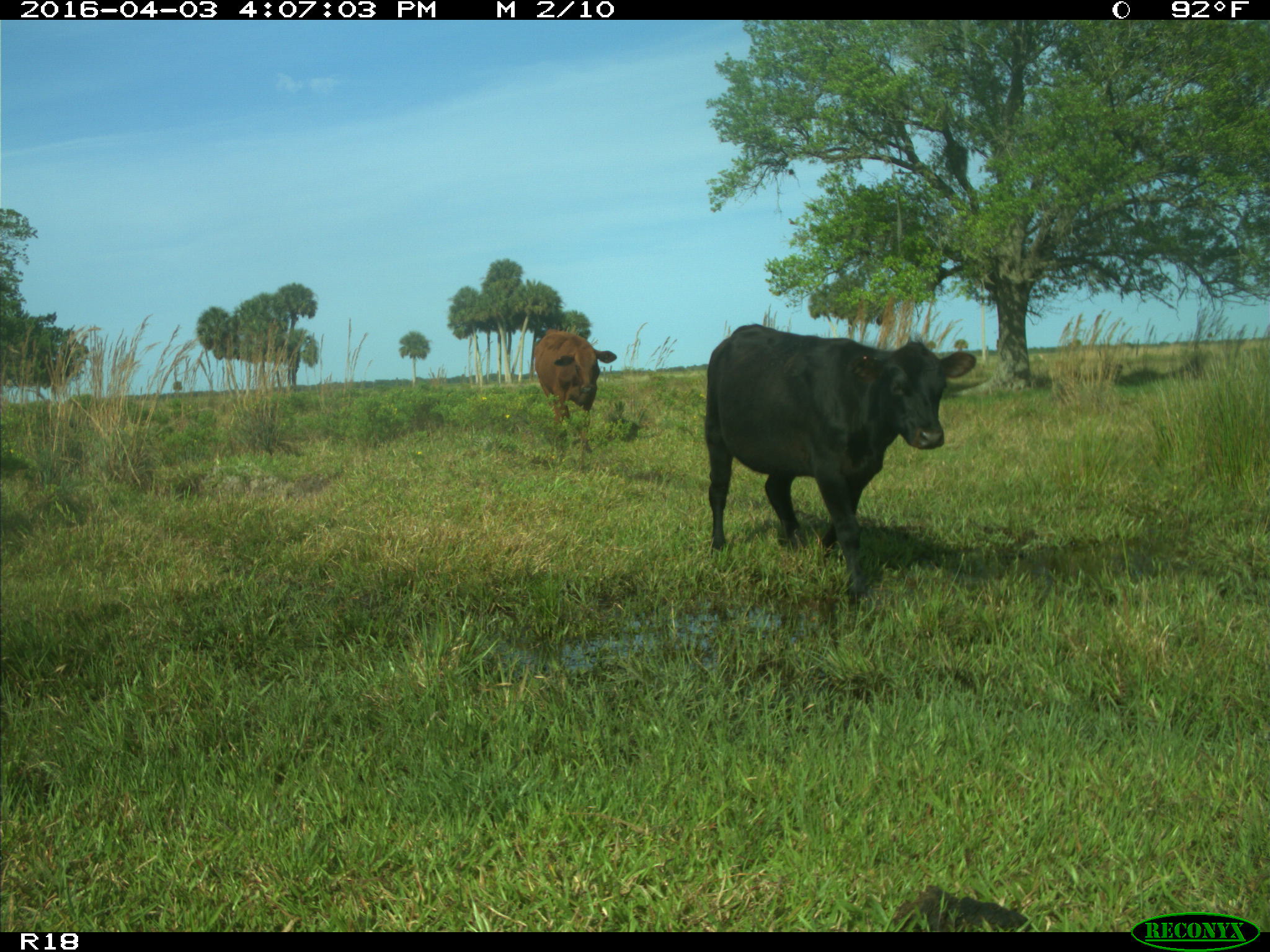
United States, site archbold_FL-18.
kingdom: Animalia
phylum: Chordata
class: Mammalia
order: Artiodactyla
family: Bovidae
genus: Bos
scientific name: Bos taurus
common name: domestic cow